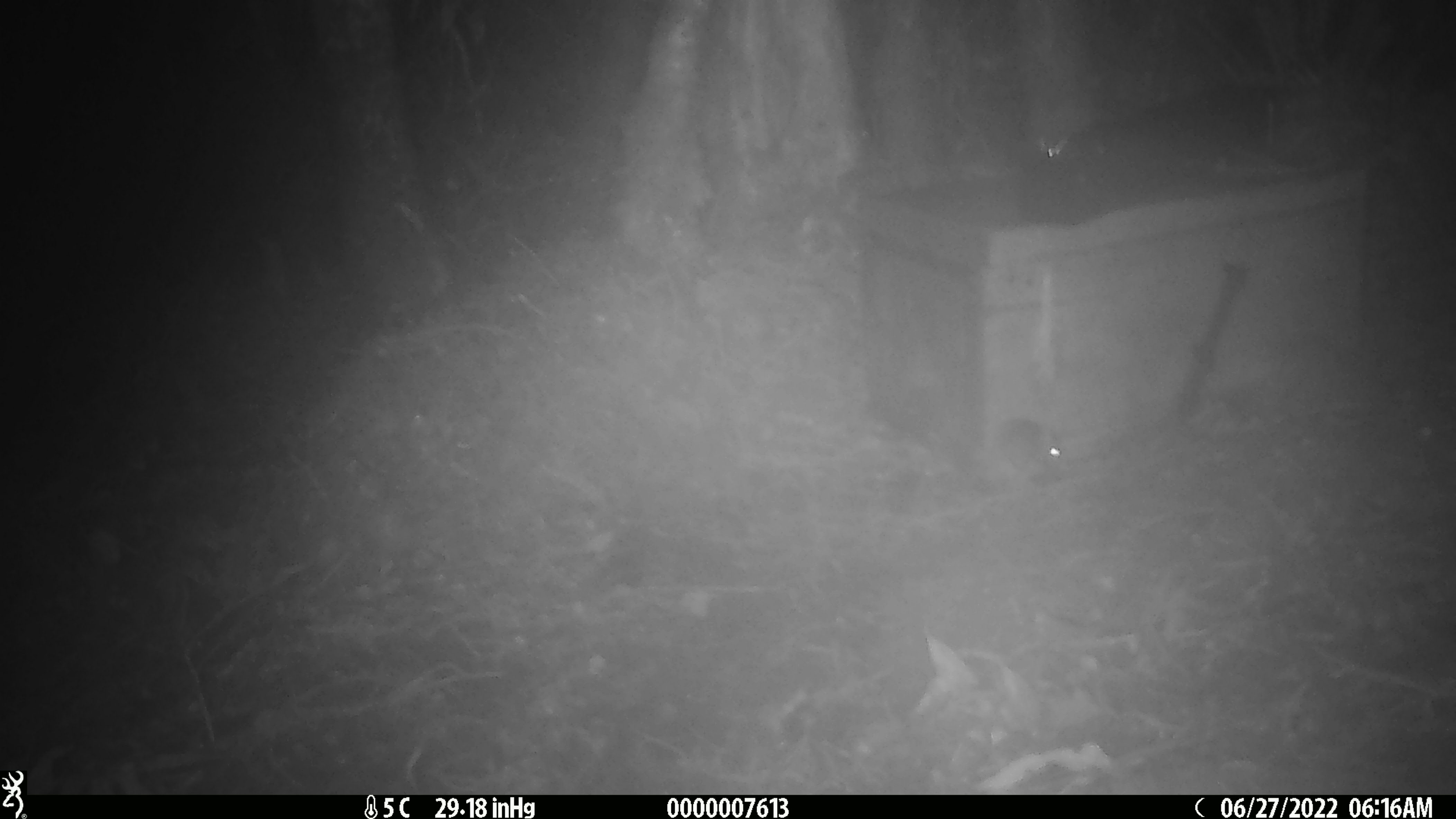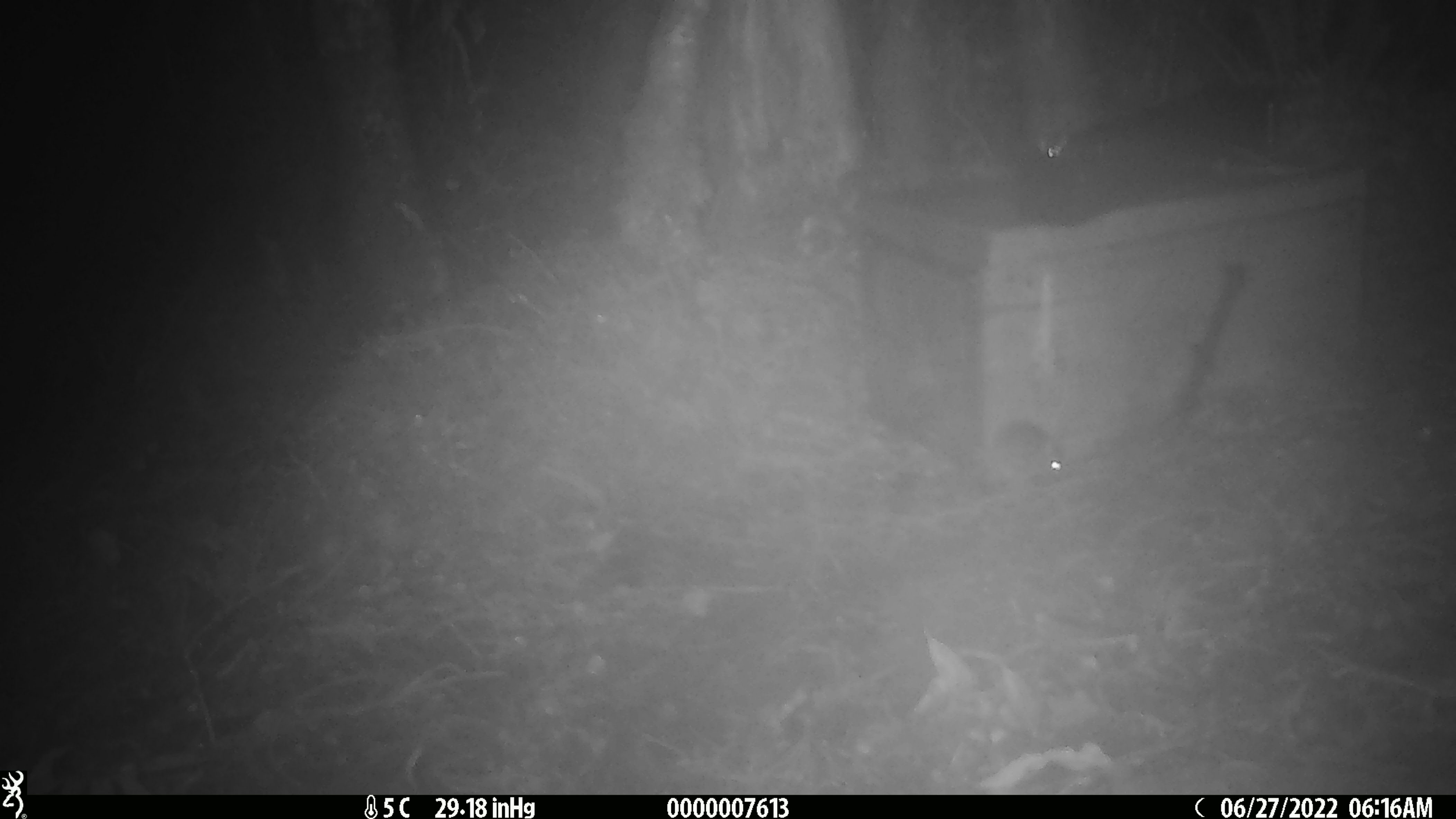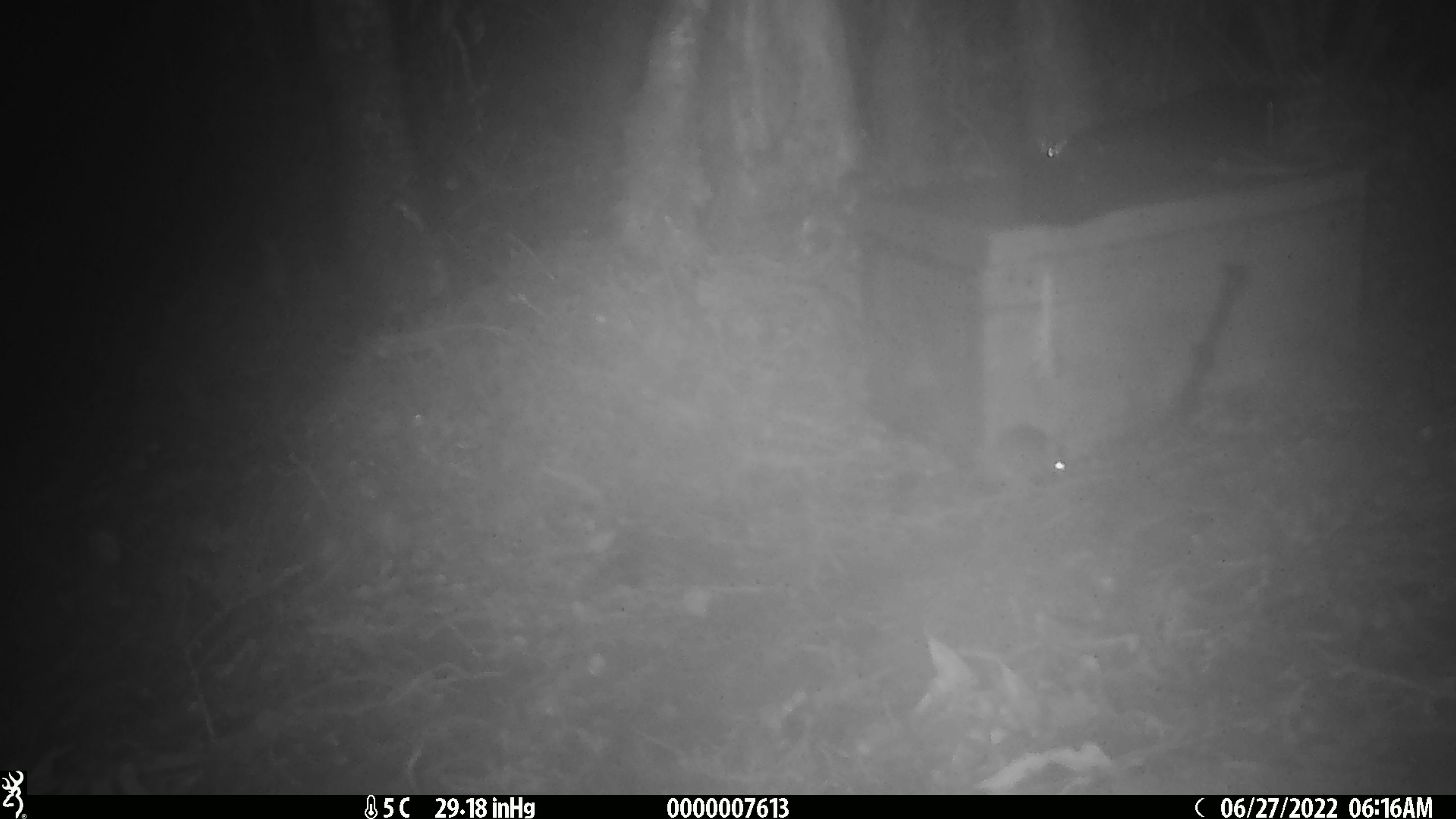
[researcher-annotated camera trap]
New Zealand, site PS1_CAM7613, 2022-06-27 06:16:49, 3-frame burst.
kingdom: Animalia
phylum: Chordata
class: Mammalia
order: Rodentia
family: Muridae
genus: Mus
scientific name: Mus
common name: mouse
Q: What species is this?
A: Mouse (Mus).